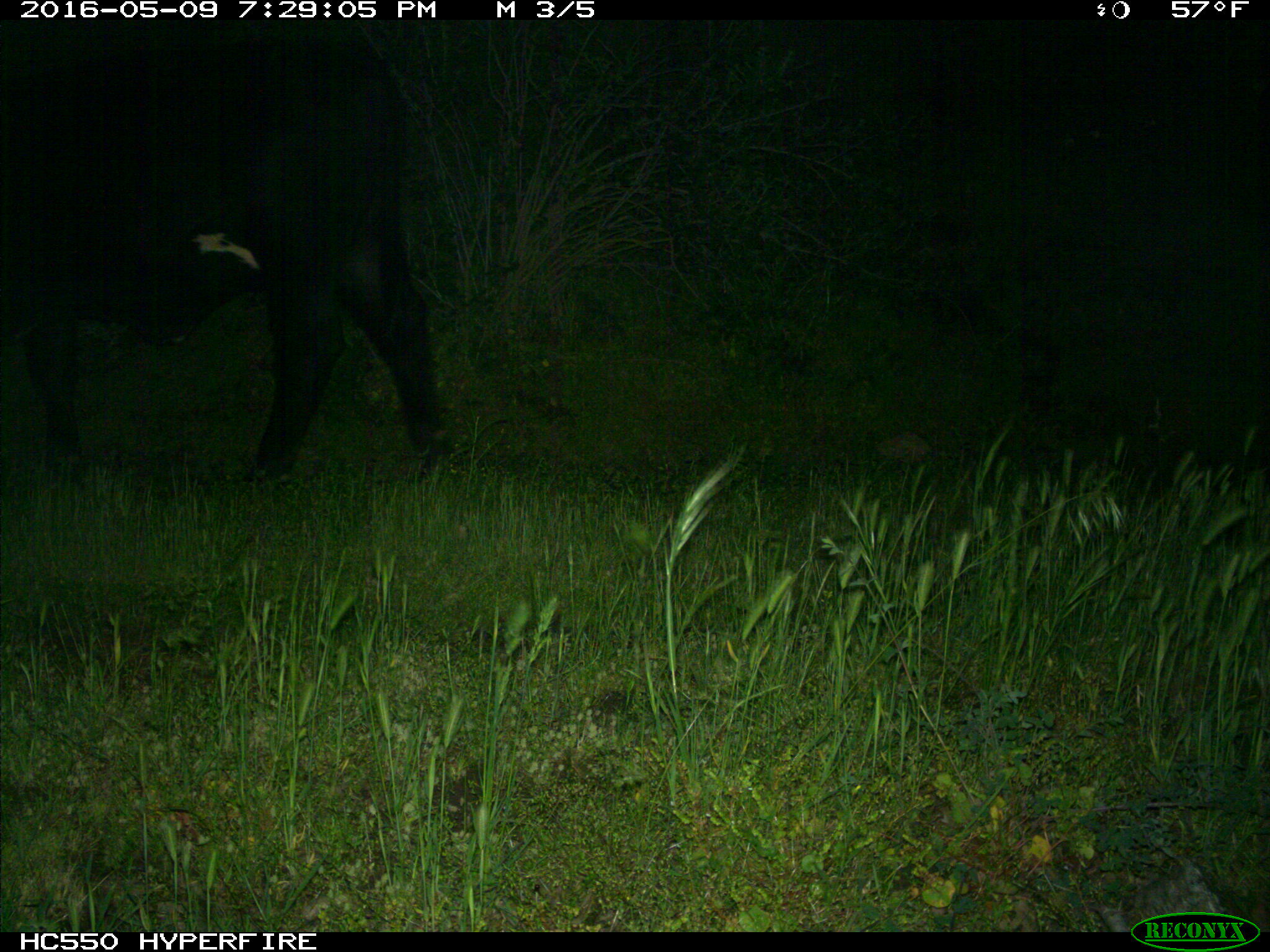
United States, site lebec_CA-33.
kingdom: Animalia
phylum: Chordata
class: Mammalia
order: Artiodactyla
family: Bovidae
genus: Bos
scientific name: Bos taurus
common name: domestic cow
Bos taurus (domestic cow).